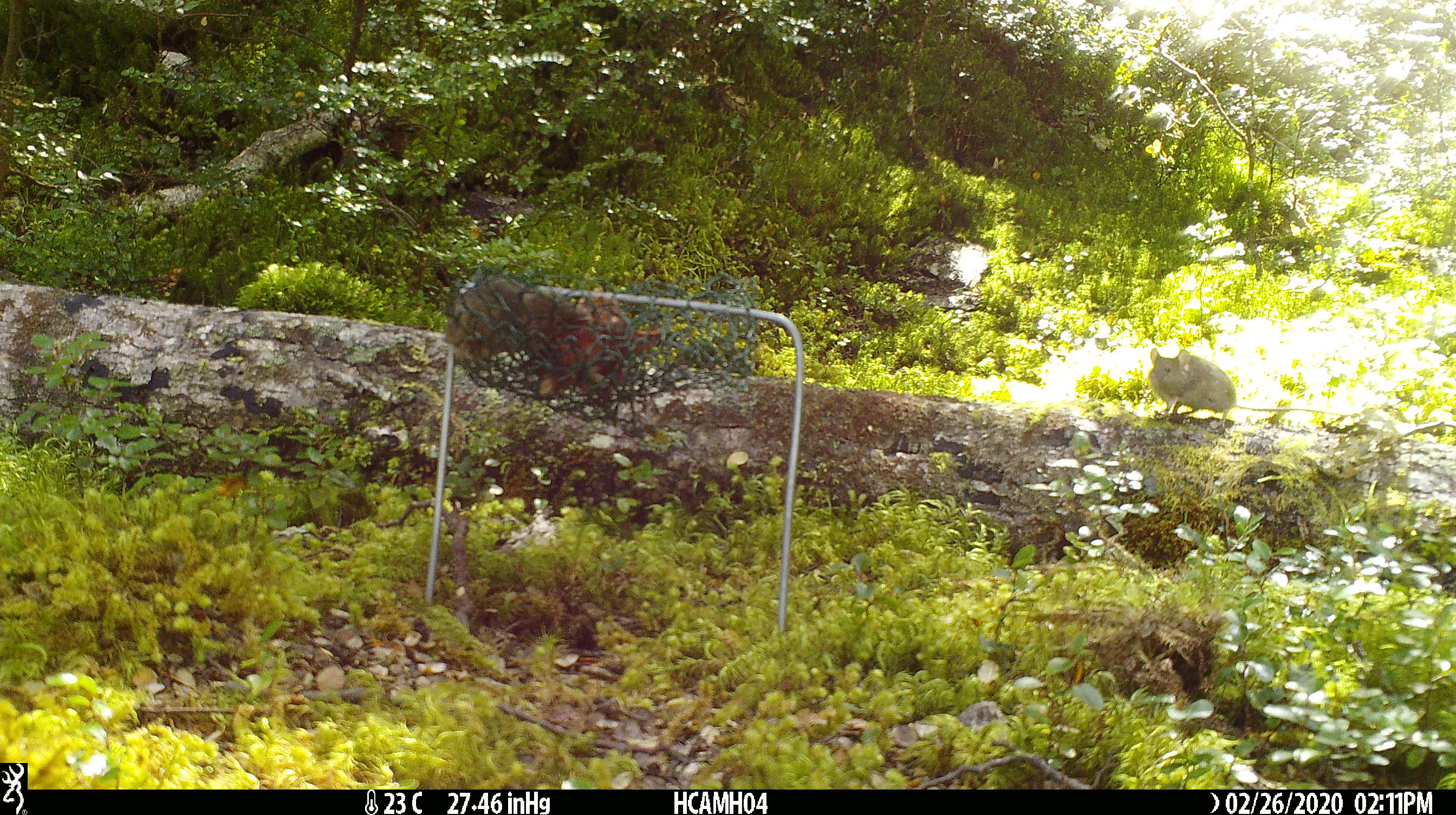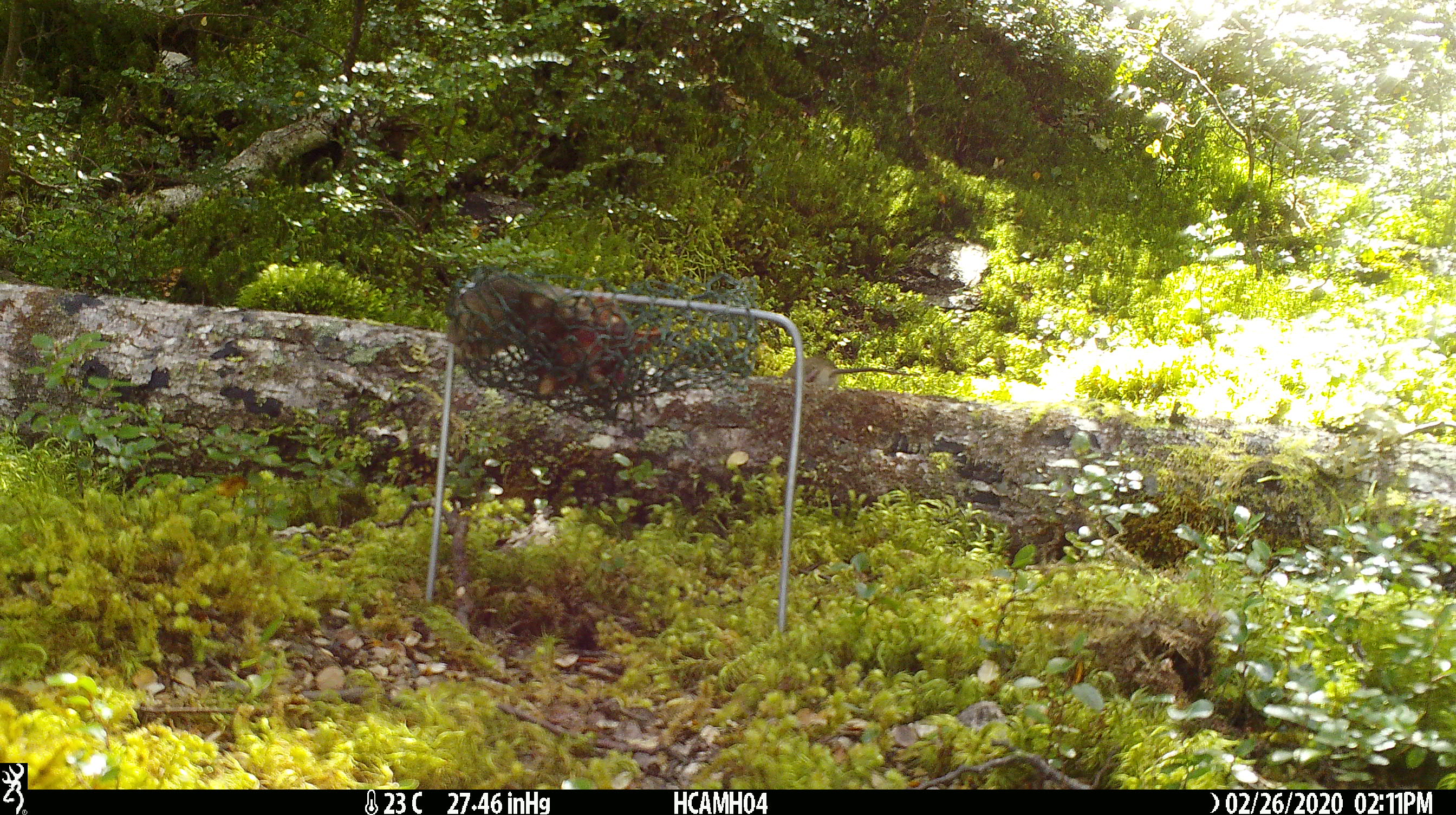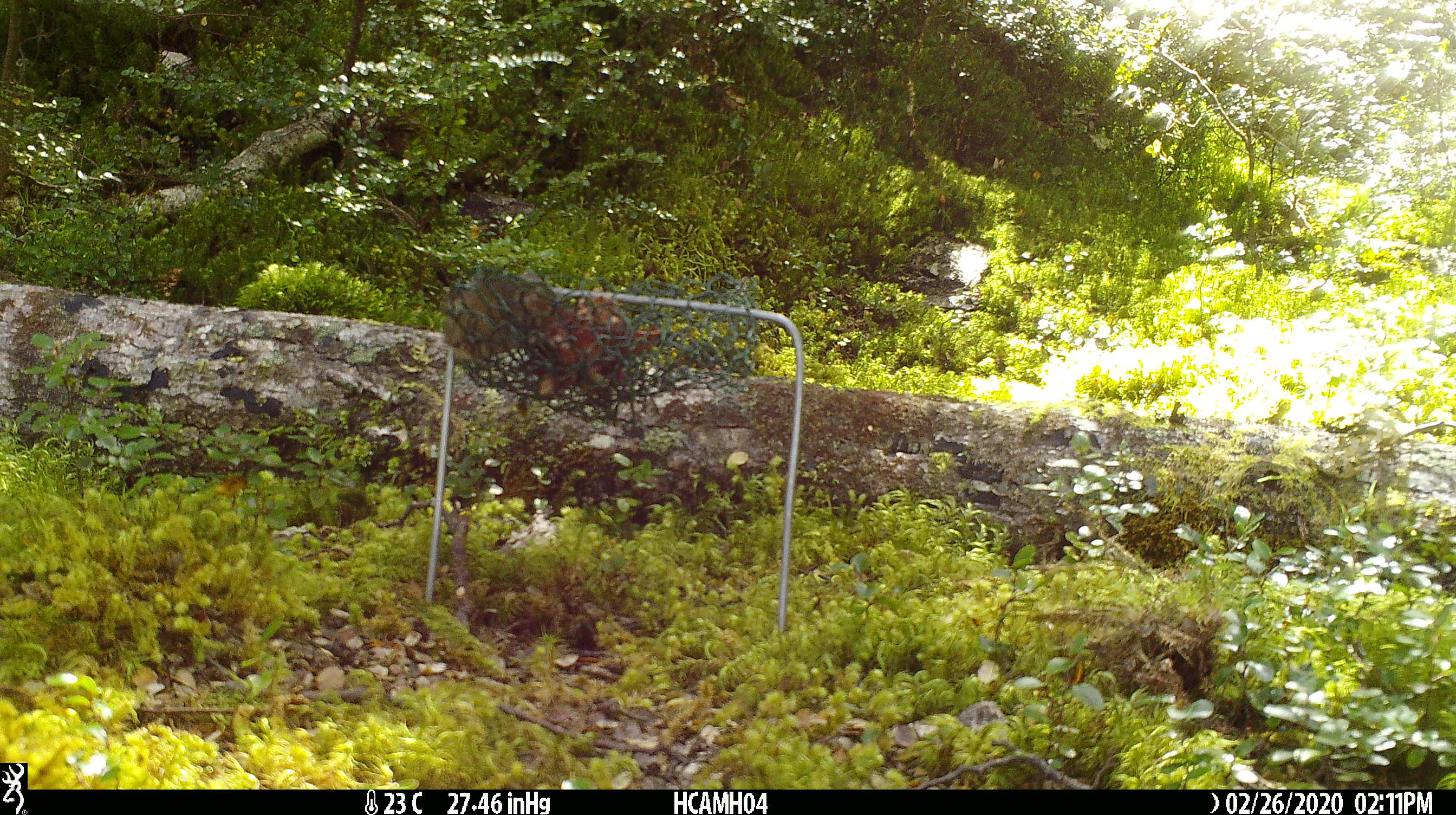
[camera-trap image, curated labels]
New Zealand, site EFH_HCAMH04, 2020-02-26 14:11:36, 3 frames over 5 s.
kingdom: Animalia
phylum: Chordata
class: Mammalia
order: Rodentia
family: Muridae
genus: Mus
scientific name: Mus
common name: mouse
Mouse (Mus).